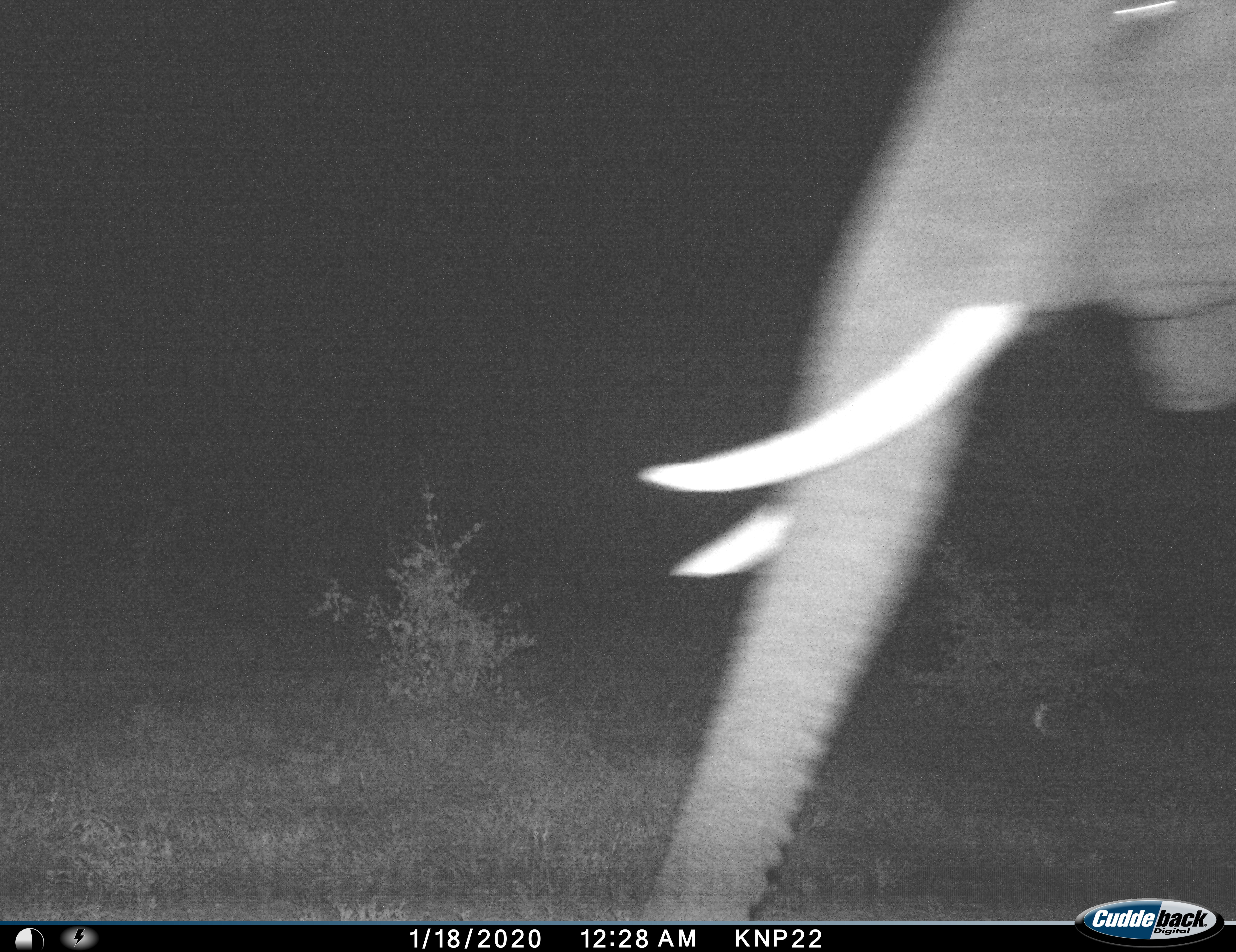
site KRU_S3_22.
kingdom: Animalia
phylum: Chordata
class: Mammalia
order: Proboscidea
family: Elephantidae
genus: Loxodonta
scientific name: Loxodonta africana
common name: african bush elephant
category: elephant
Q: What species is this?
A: Elephant (african bush elephant) (Loxodonta africana).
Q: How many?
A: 1.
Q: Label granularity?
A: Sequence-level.